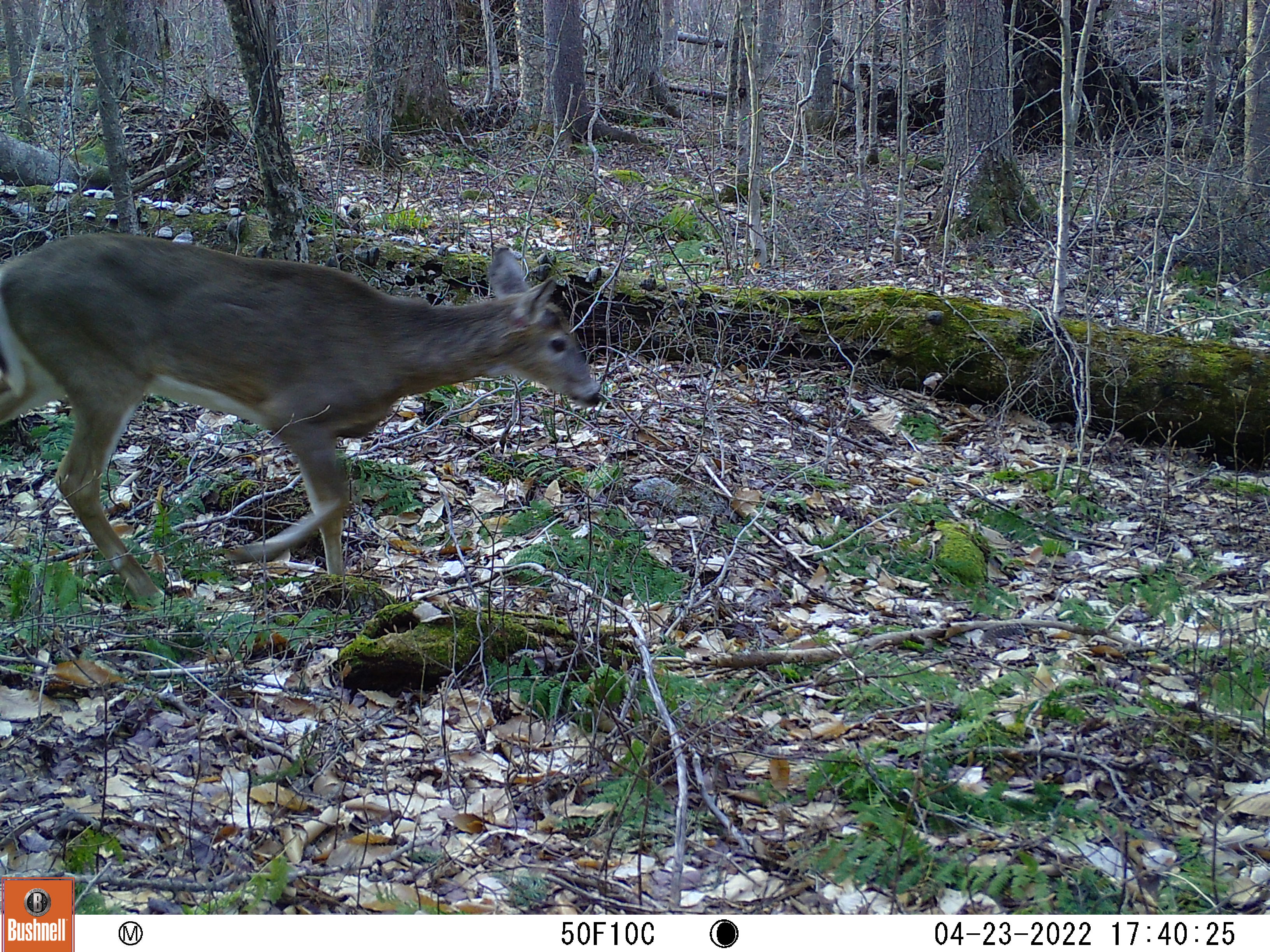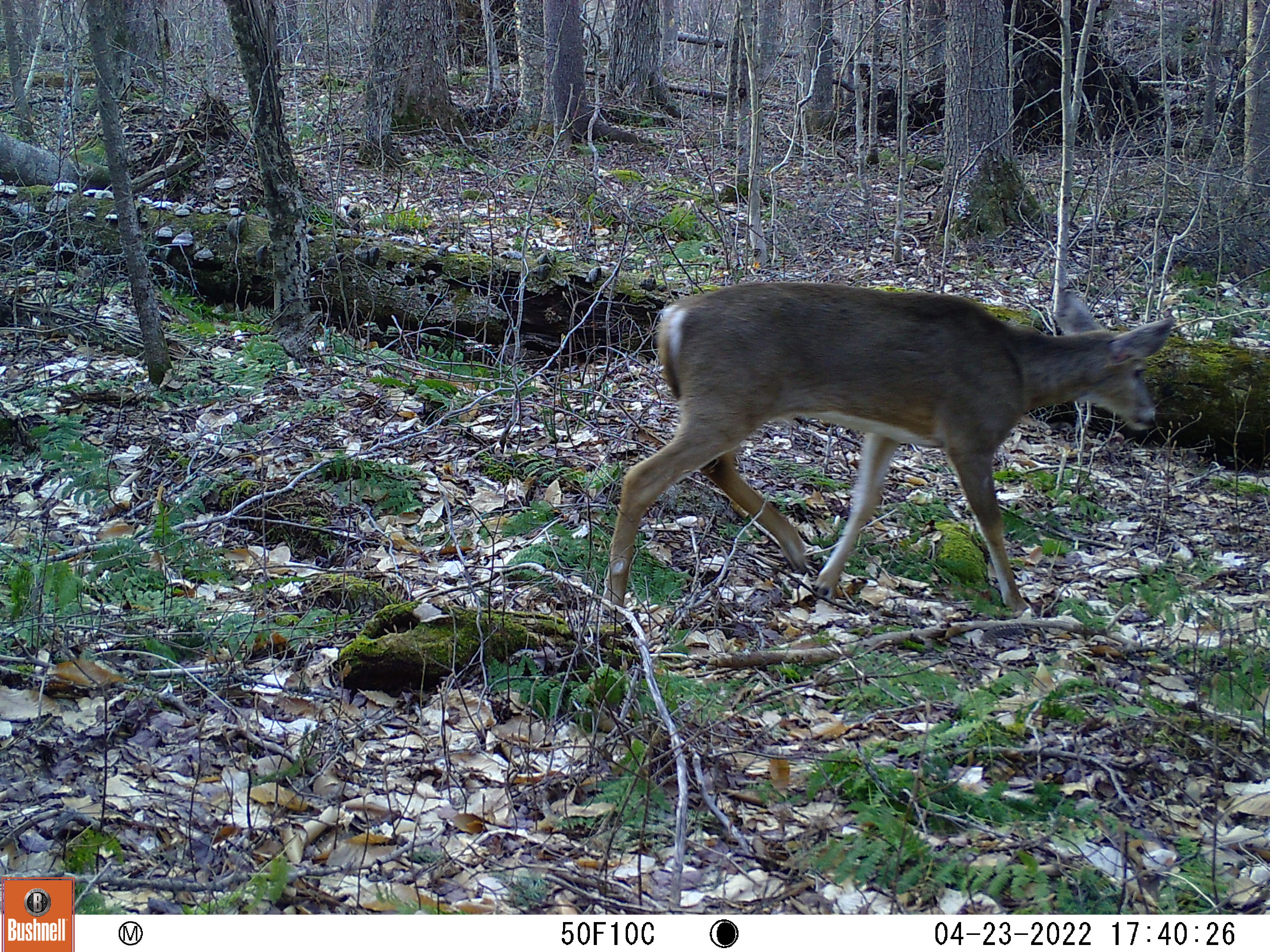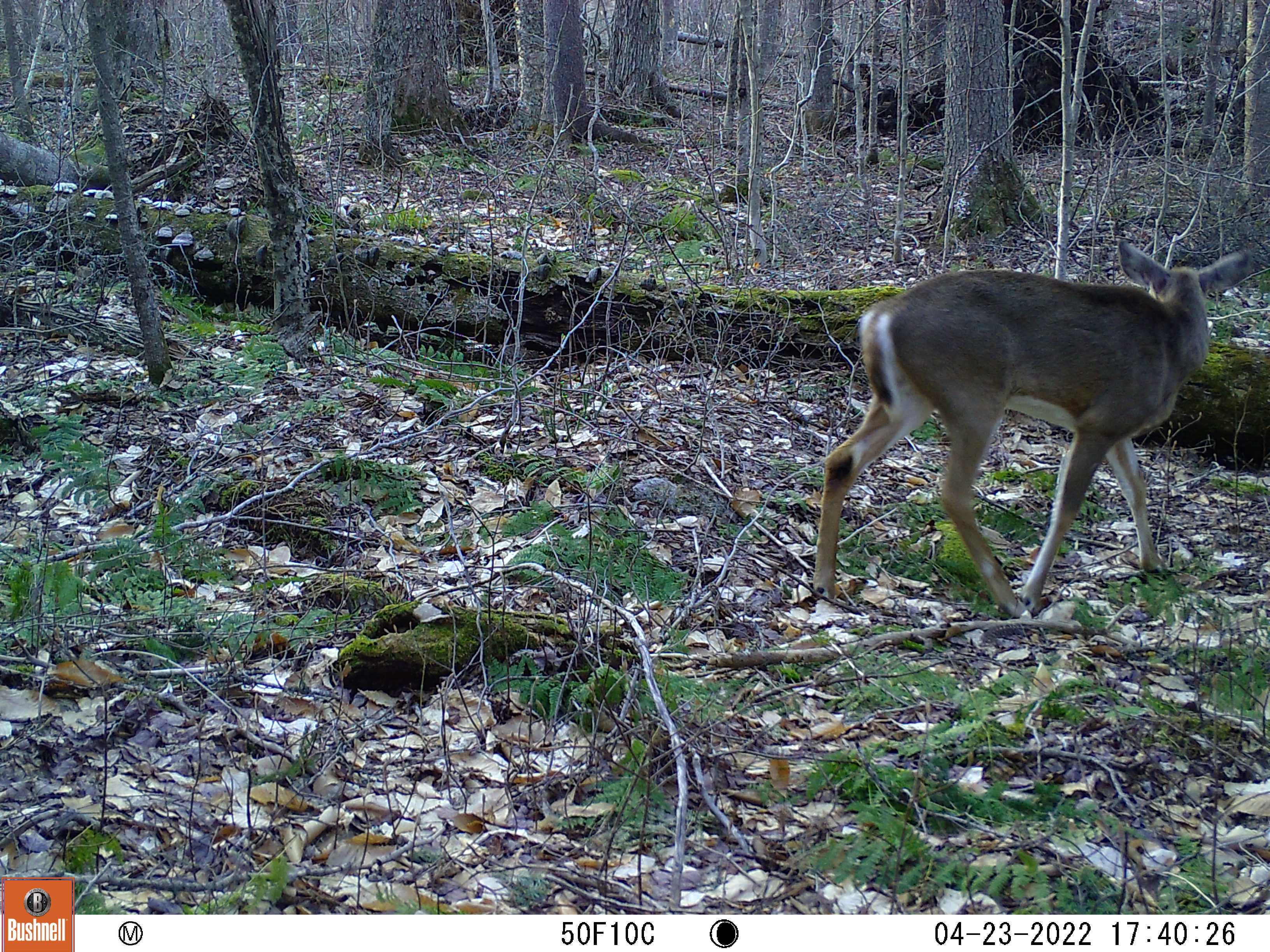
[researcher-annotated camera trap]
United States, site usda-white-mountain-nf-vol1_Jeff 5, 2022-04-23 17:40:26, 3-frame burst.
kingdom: Animalia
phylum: Chordata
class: Mammalia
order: Artiodactyla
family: Cervidae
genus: Odocoileus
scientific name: Odocoileus virginianus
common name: white-tailed deer